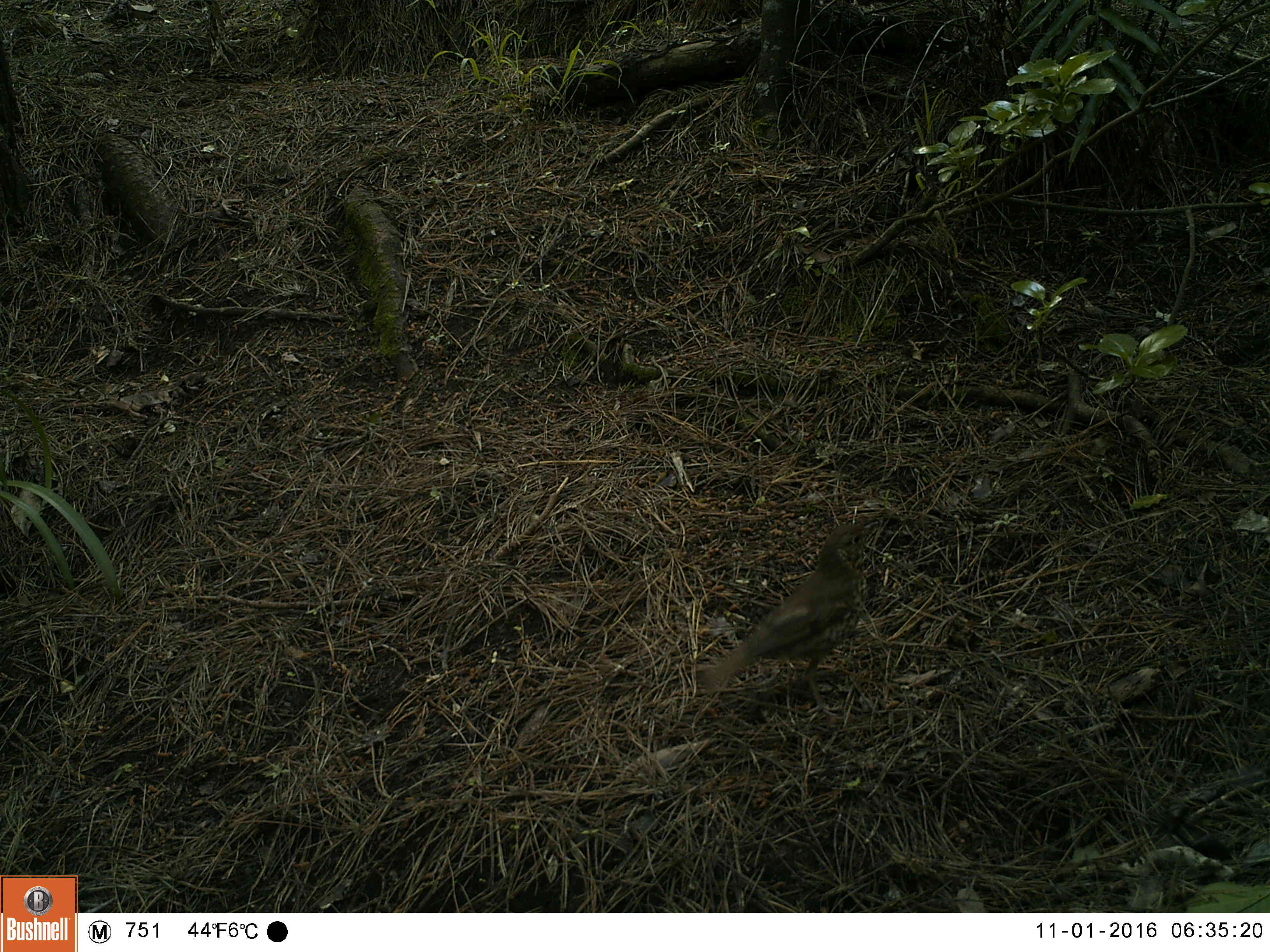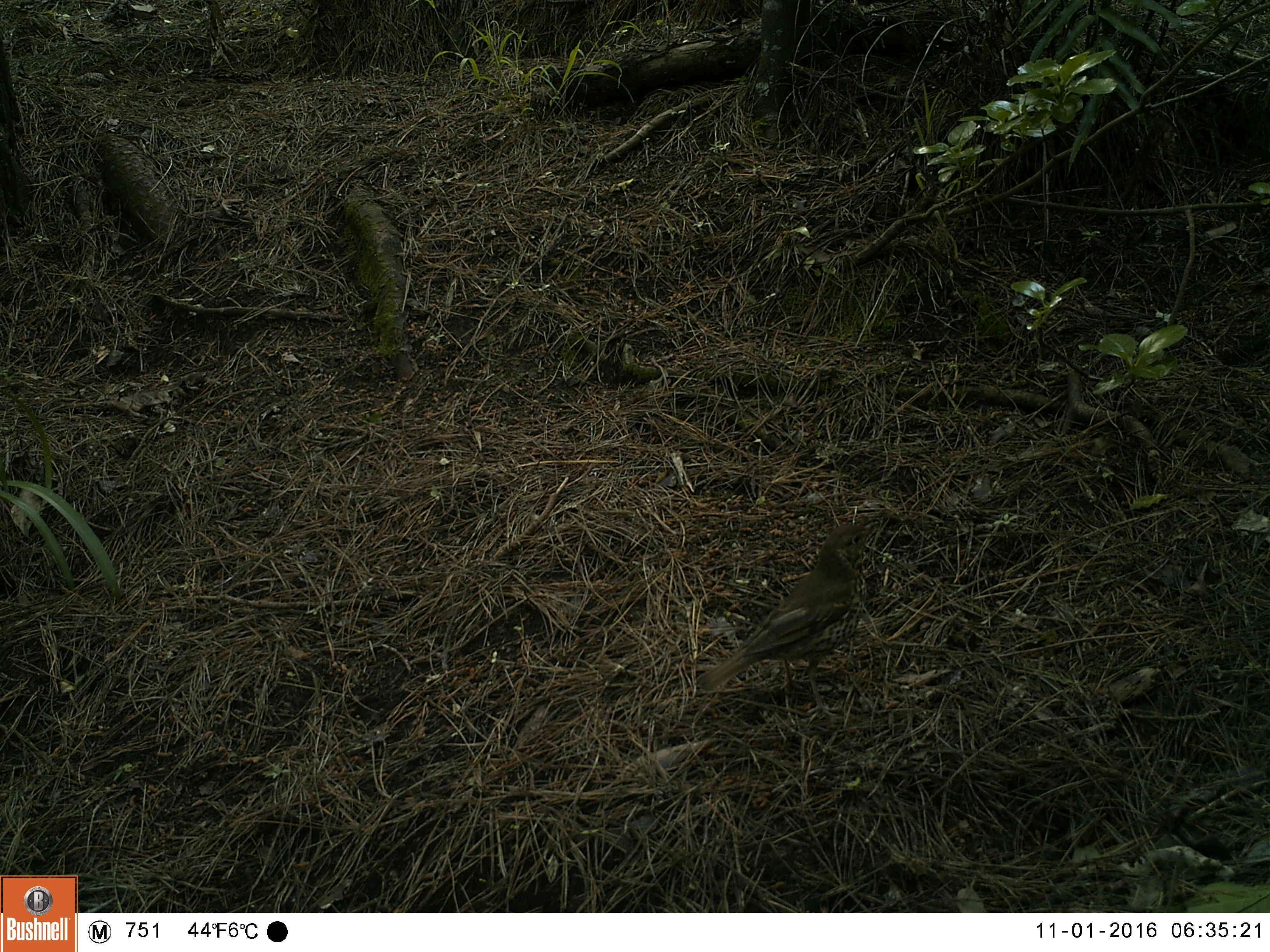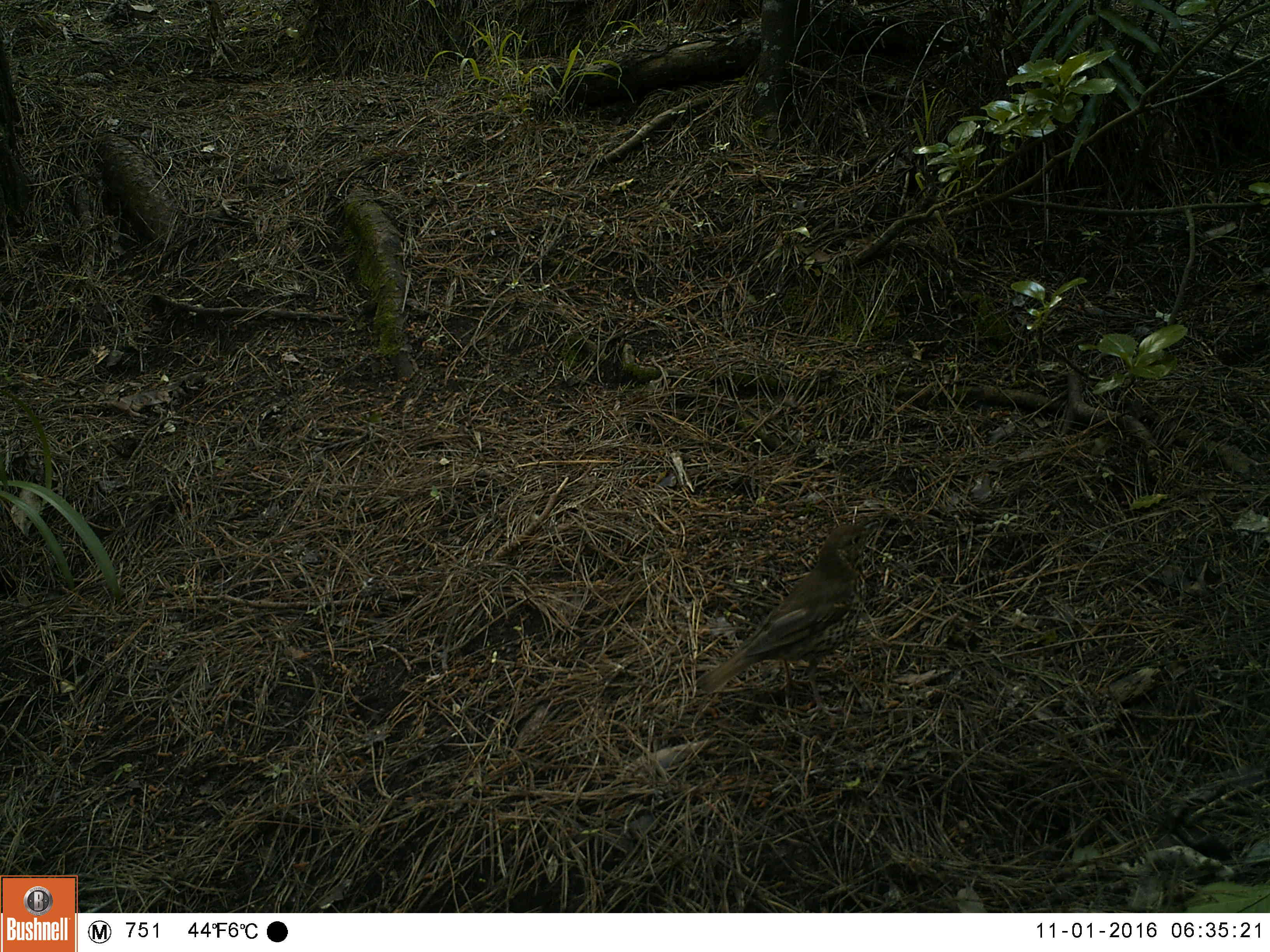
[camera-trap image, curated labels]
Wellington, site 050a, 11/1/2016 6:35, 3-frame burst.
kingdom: Animalia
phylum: Chordata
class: Aves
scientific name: Aves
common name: bird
Bird (Aves).